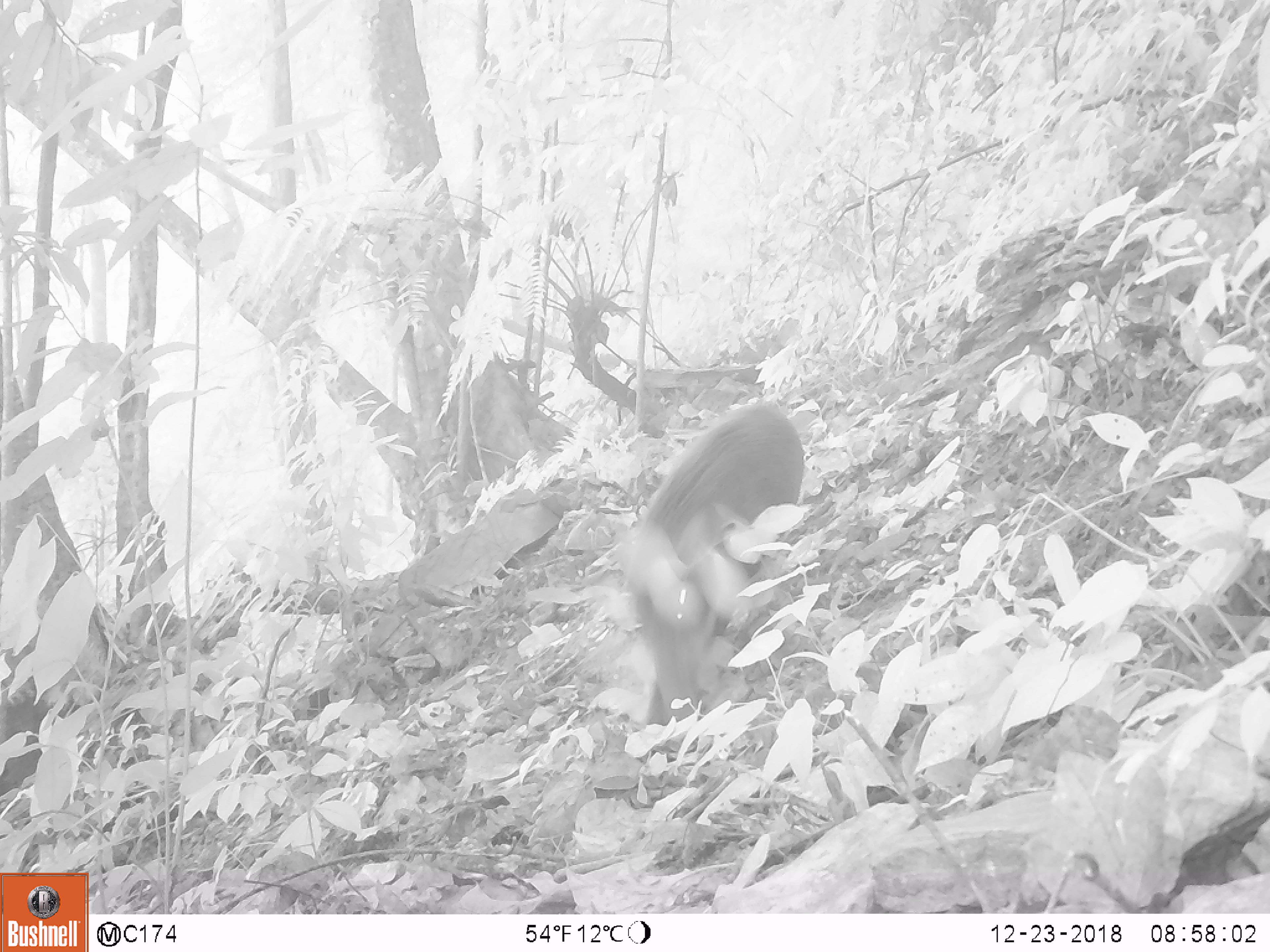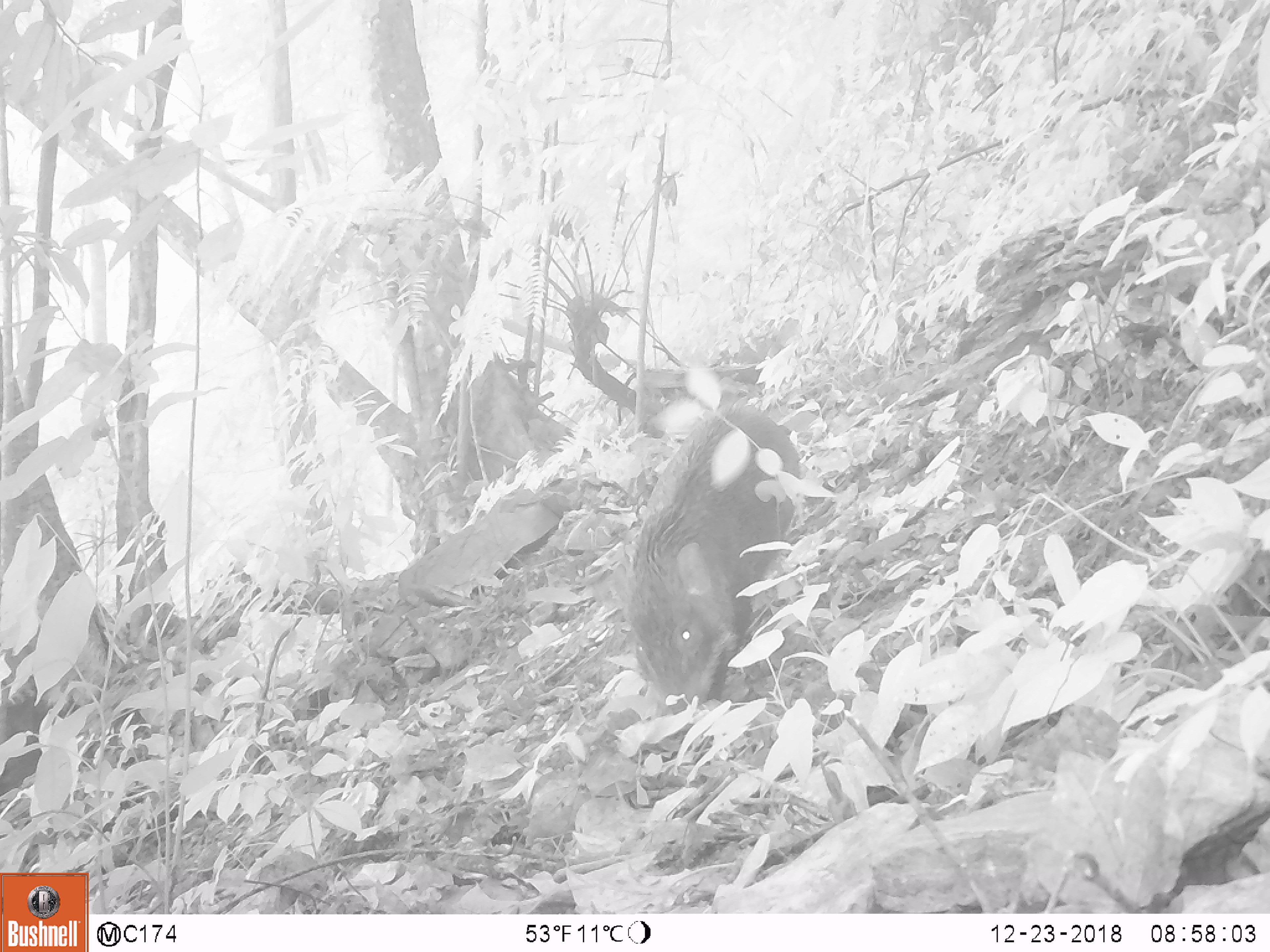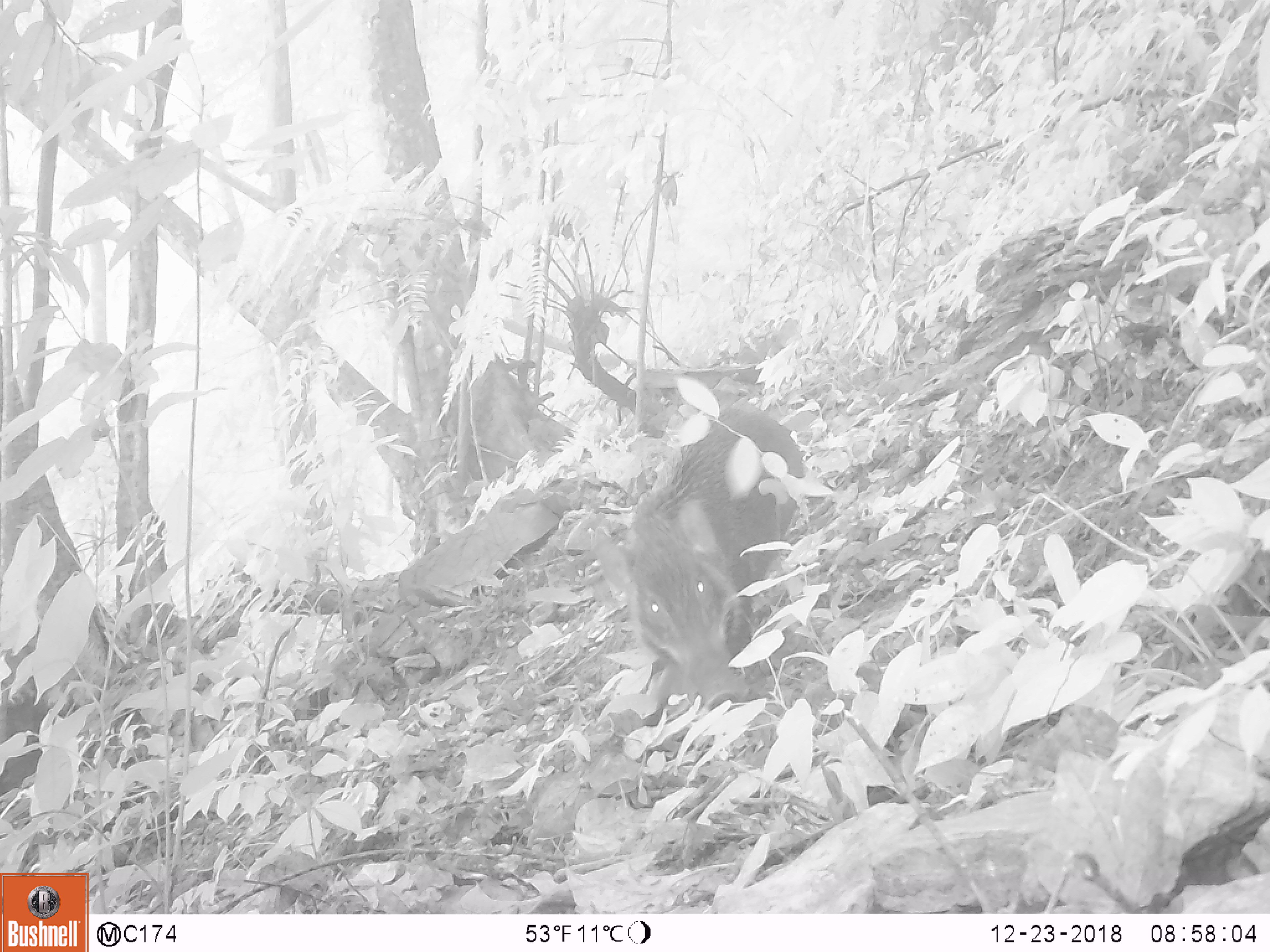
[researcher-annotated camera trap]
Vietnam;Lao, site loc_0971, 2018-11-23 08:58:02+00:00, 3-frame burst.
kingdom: Animalia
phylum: Chordata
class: Mammalia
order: Artiodactyla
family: Suidae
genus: Sus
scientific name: Sus scrofa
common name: eurasian wild pig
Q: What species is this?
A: Eurasian wild pig (Sus scrofa).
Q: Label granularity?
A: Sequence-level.